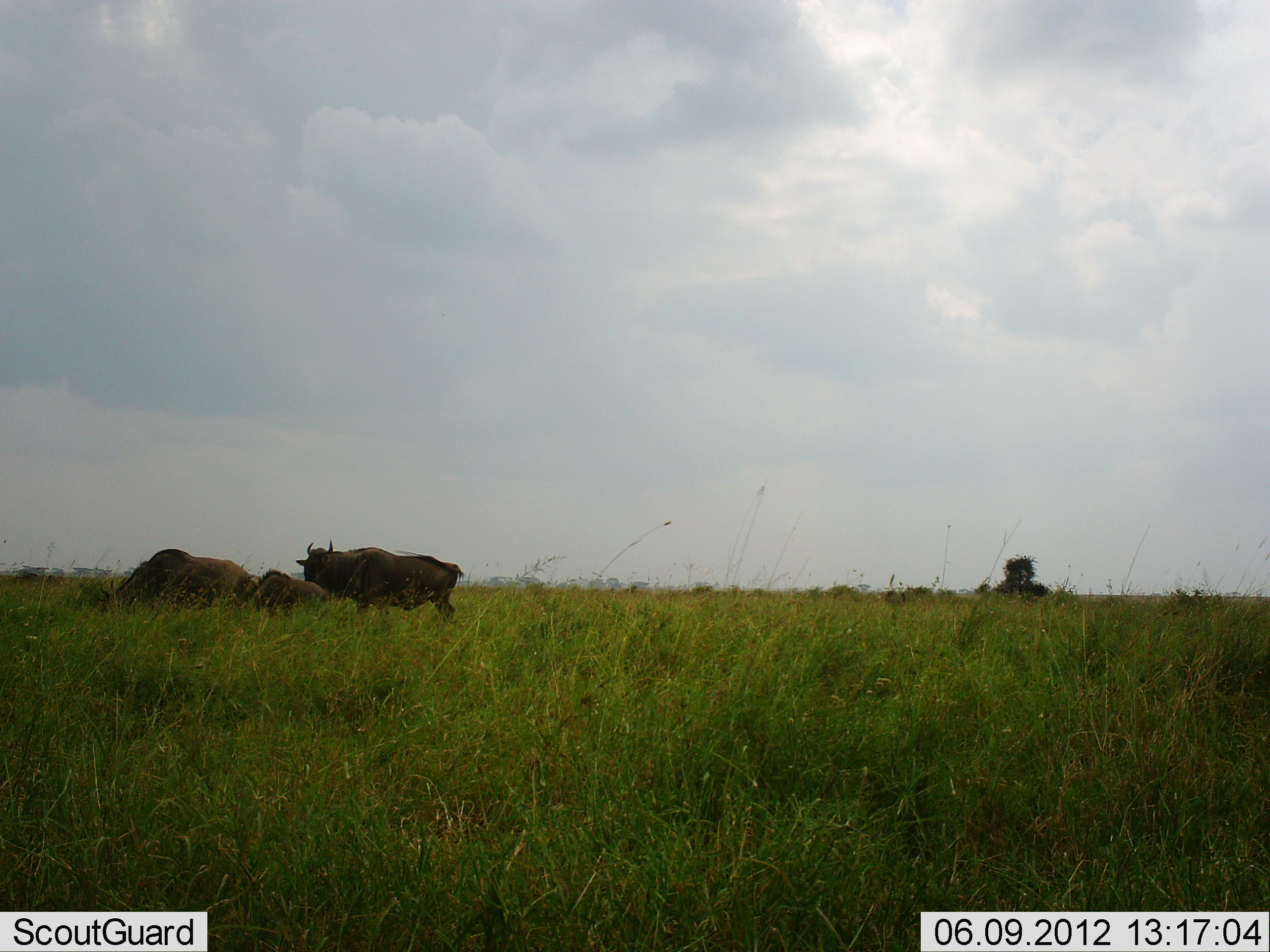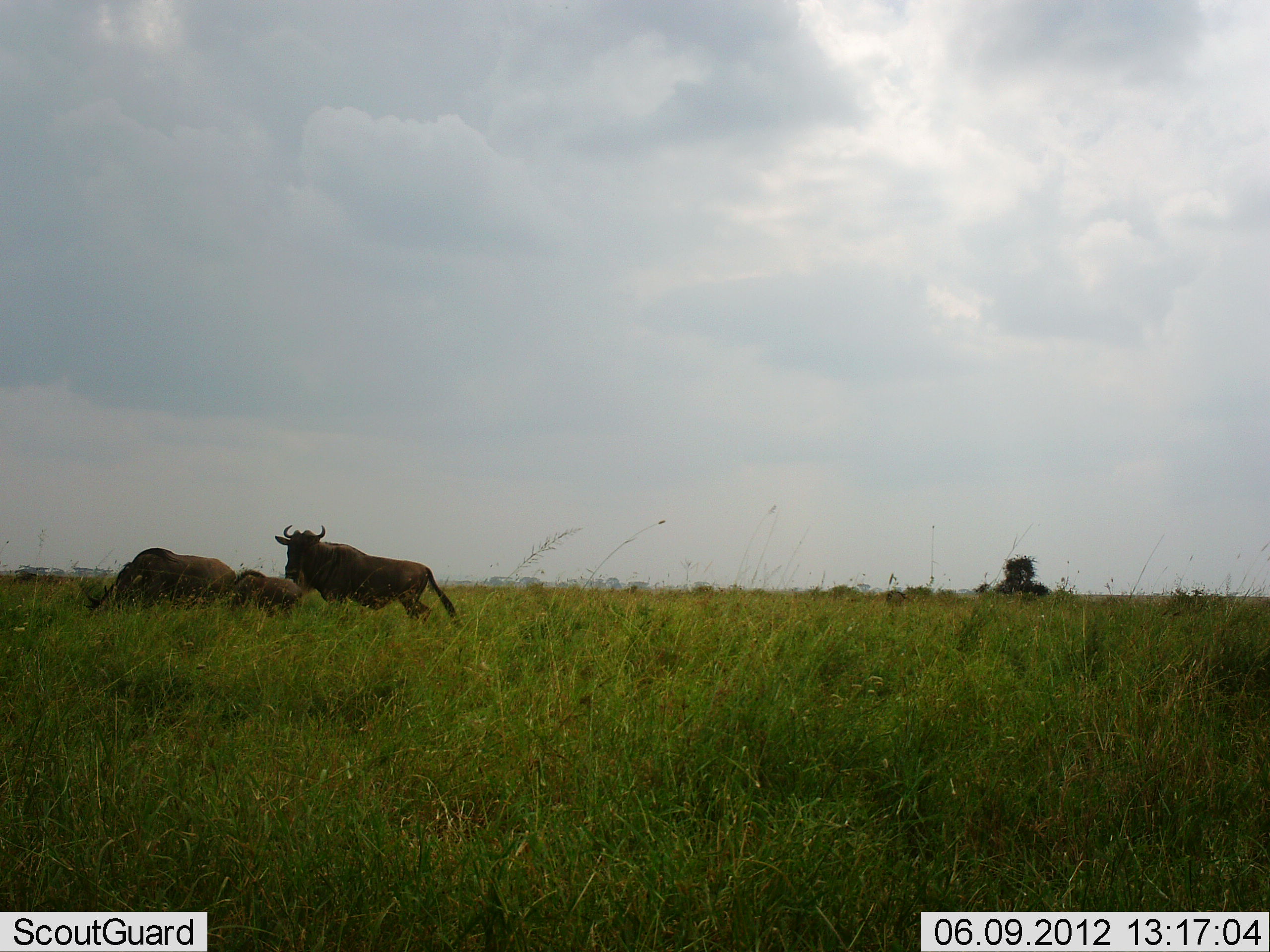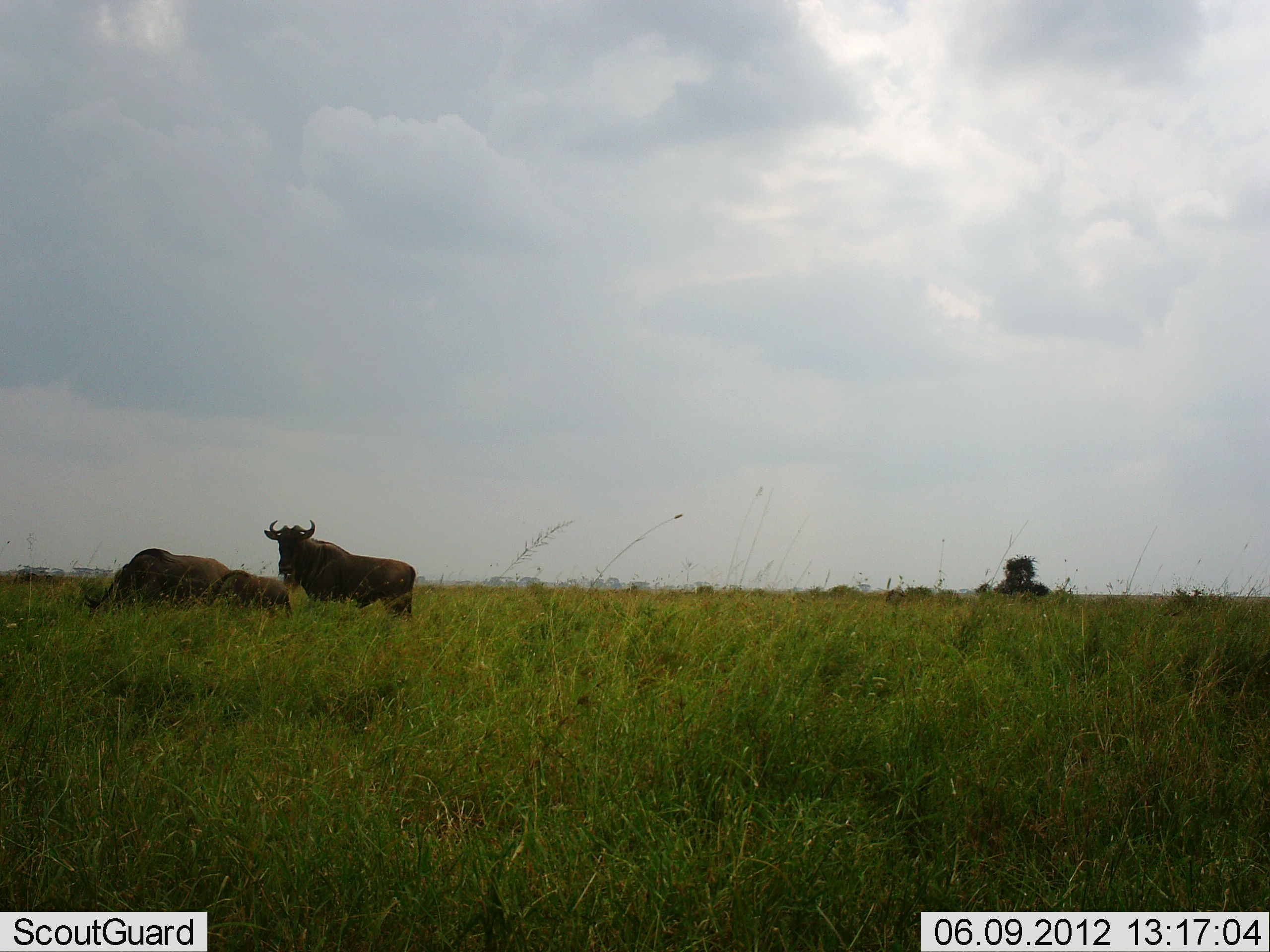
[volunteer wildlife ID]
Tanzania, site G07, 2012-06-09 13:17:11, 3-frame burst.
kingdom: Animalia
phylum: Chordata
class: Mammalia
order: Artiodactyla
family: Bovidae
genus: Connochaetes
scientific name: Connochaetes taurinus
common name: blue wildebeest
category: wildebeest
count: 3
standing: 60%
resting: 20%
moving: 50%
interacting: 10%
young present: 60%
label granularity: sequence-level